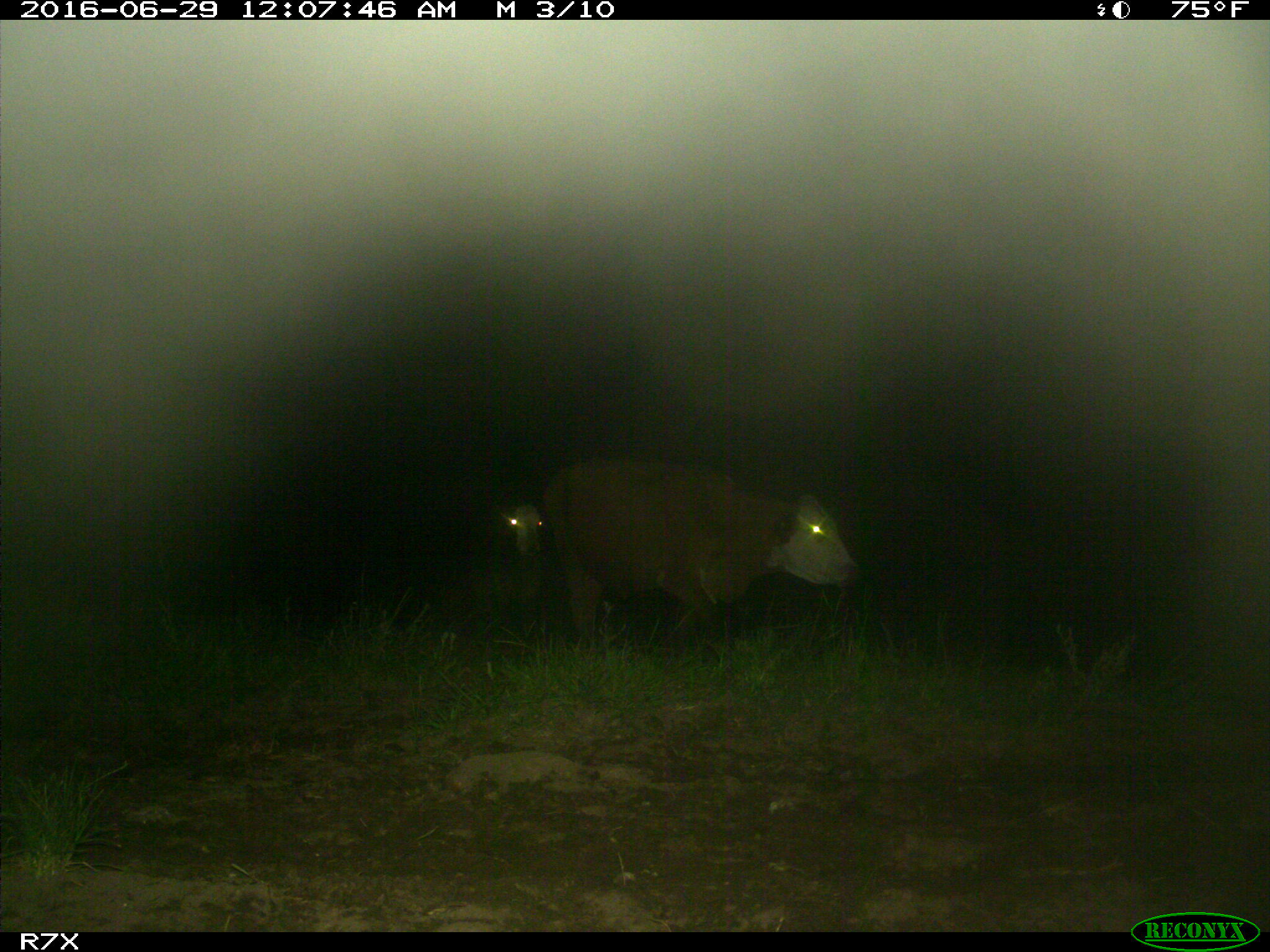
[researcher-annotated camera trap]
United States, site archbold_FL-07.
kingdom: Animalia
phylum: Chordata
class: Mammalia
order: Artiodactyla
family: Bovidae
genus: Bos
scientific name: Bos taurus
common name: domestic cow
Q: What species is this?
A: Bos taurus (domestic cow).